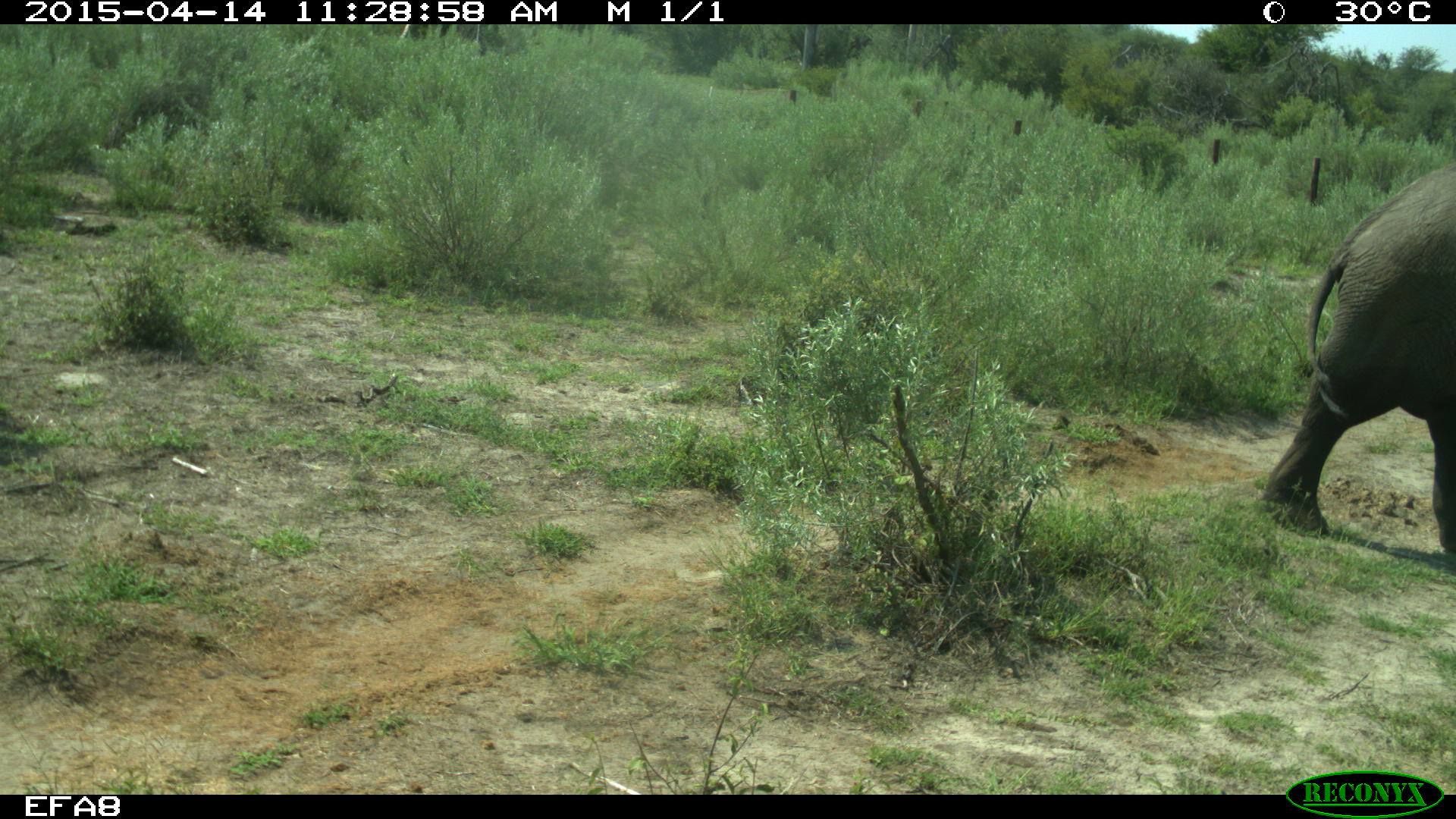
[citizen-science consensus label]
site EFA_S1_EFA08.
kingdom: Animalia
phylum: Chordata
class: Mammalia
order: Proboscidea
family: Elephantidae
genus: Loxodonta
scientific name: Loxodonta africana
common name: african bush elephant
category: elephant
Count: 1.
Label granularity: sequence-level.